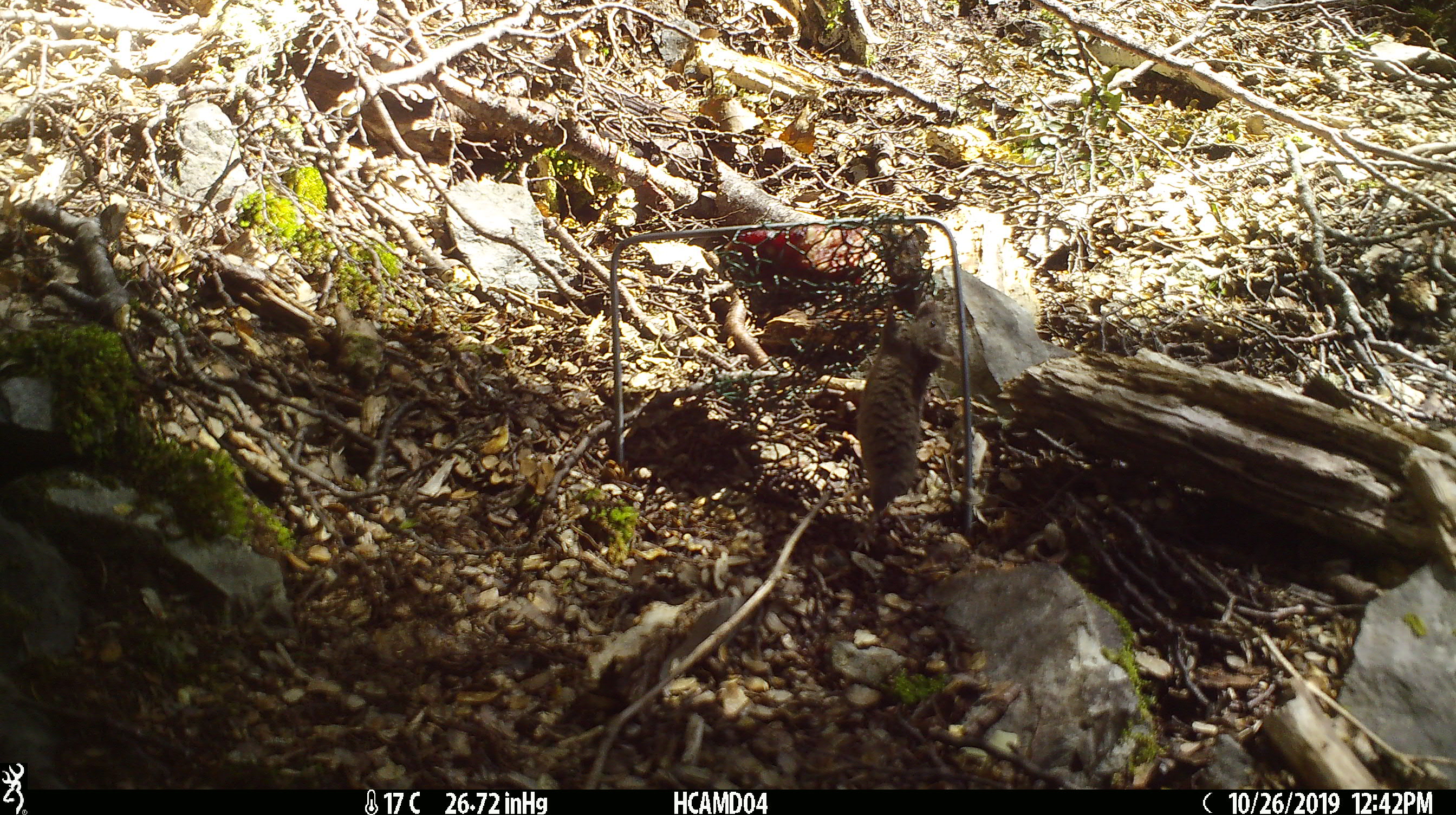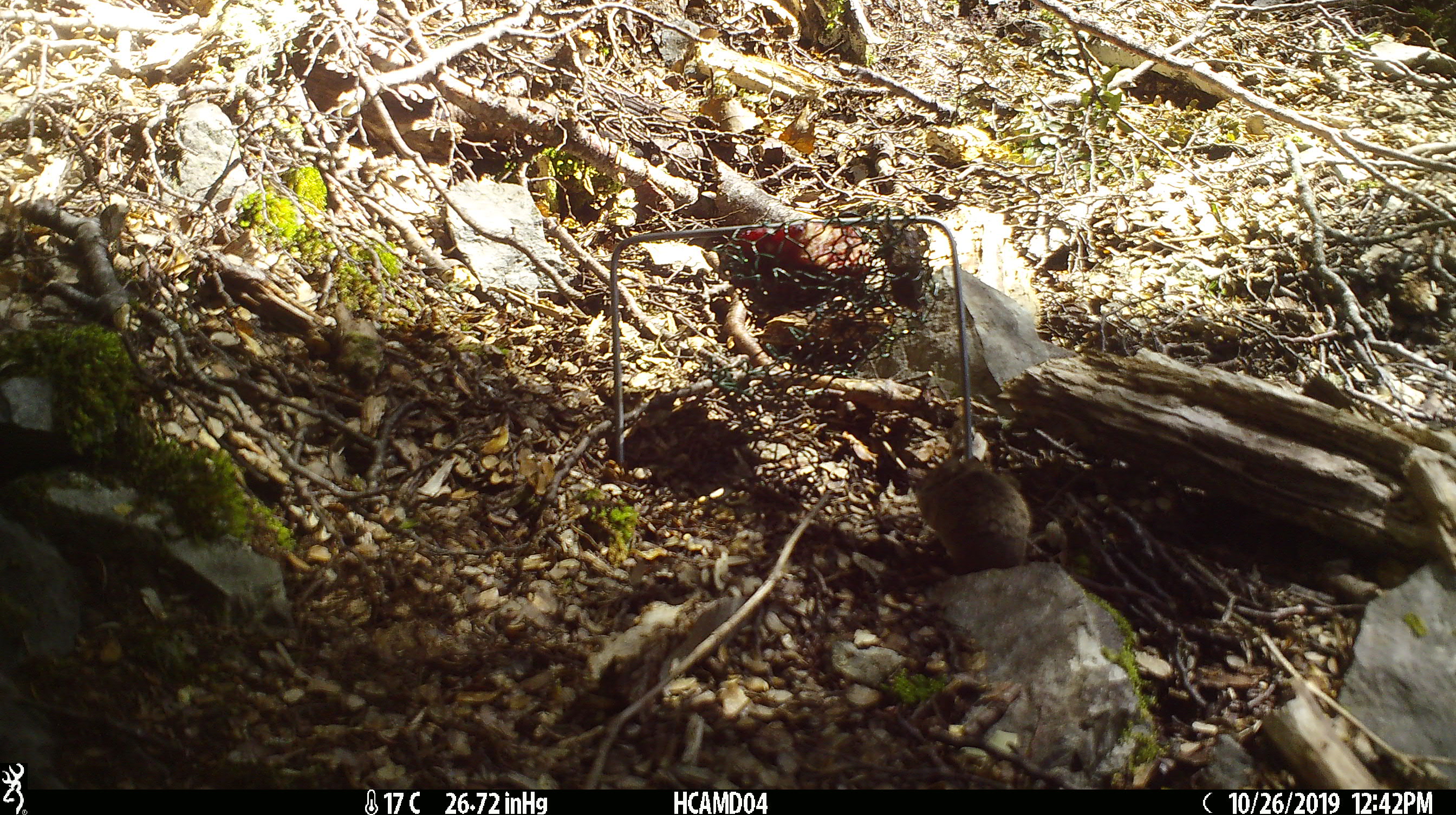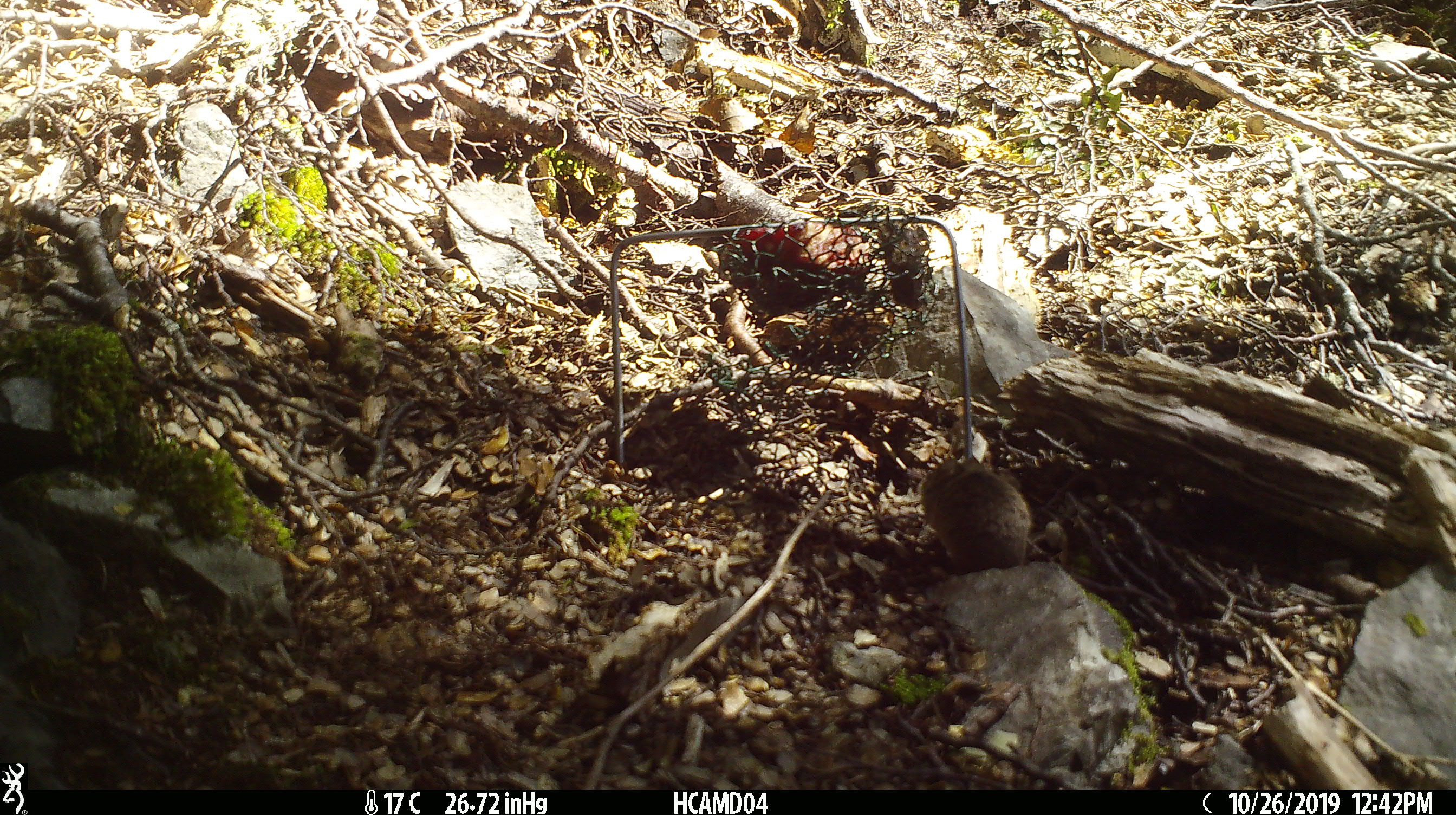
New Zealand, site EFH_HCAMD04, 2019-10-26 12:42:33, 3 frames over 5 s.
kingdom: Animalia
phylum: Chordata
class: Mammalia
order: Rodentia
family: Muridae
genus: Mus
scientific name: Mus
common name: mouse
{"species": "mouse (Mus)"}